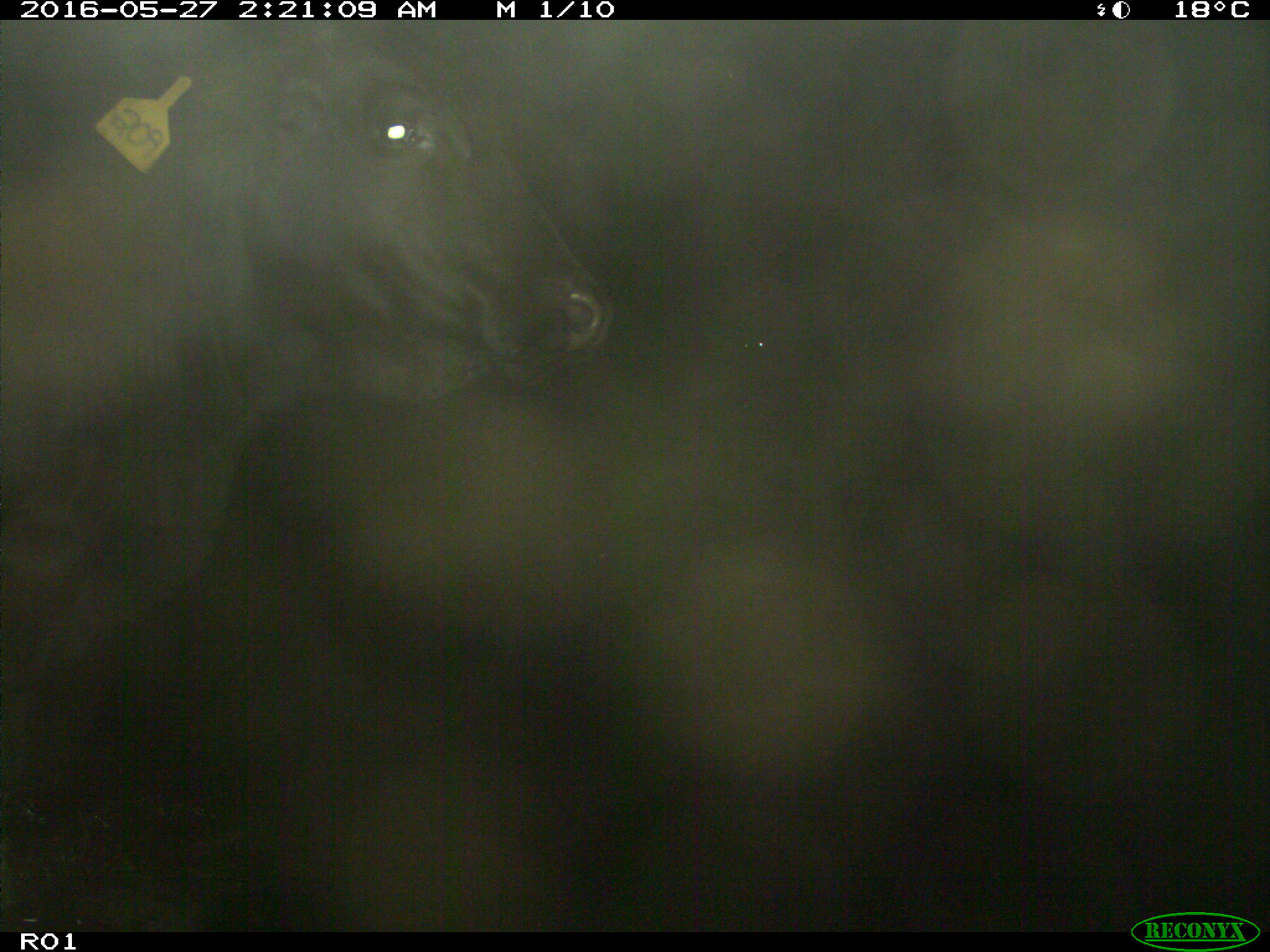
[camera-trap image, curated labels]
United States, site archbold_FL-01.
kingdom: Animalia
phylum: Chordata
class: Mammalia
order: Artiodactyla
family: Bovidae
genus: Bos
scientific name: Bos taurus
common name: domestic cow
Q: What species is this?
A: Bos taurus (domestic cow).